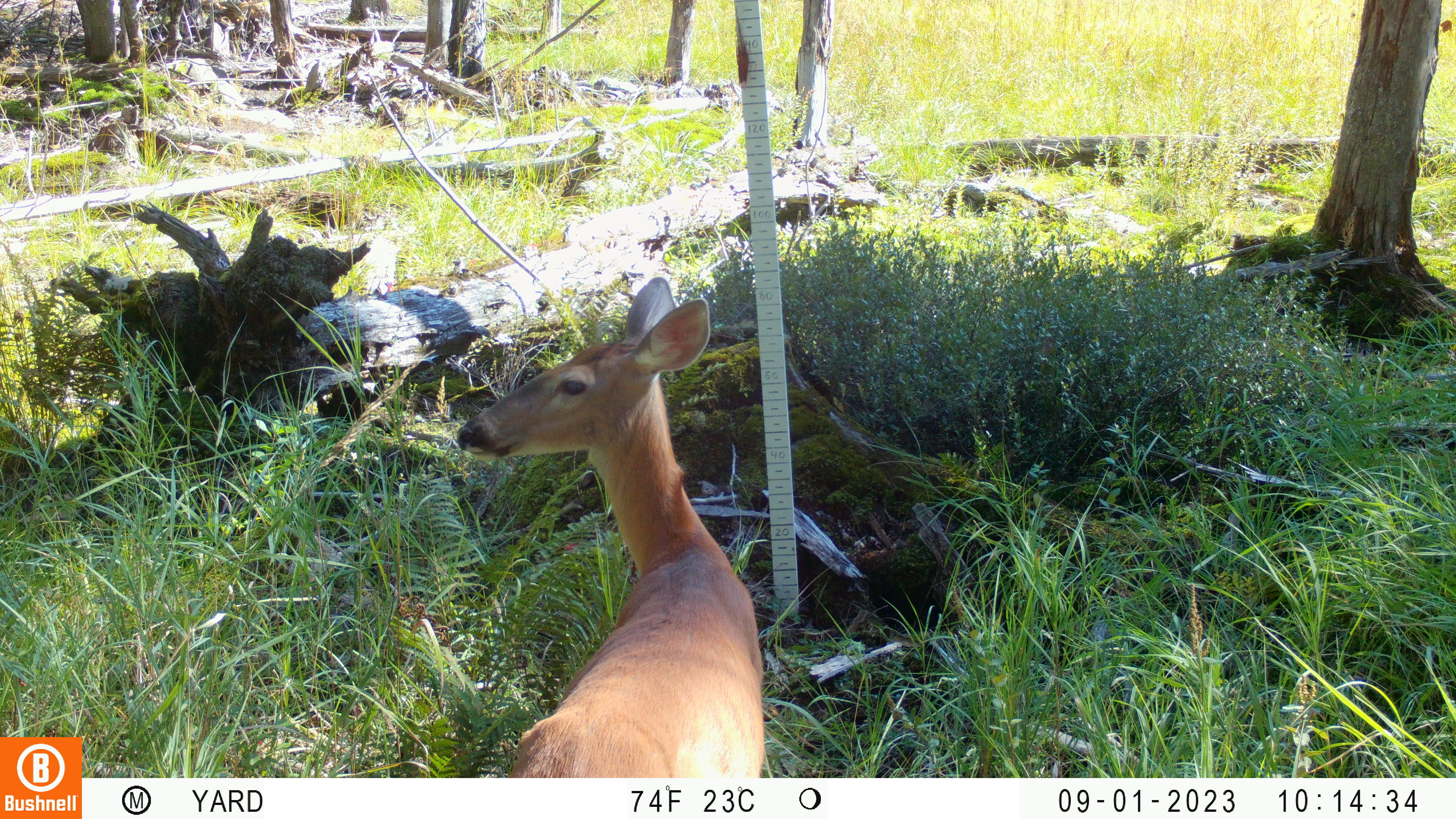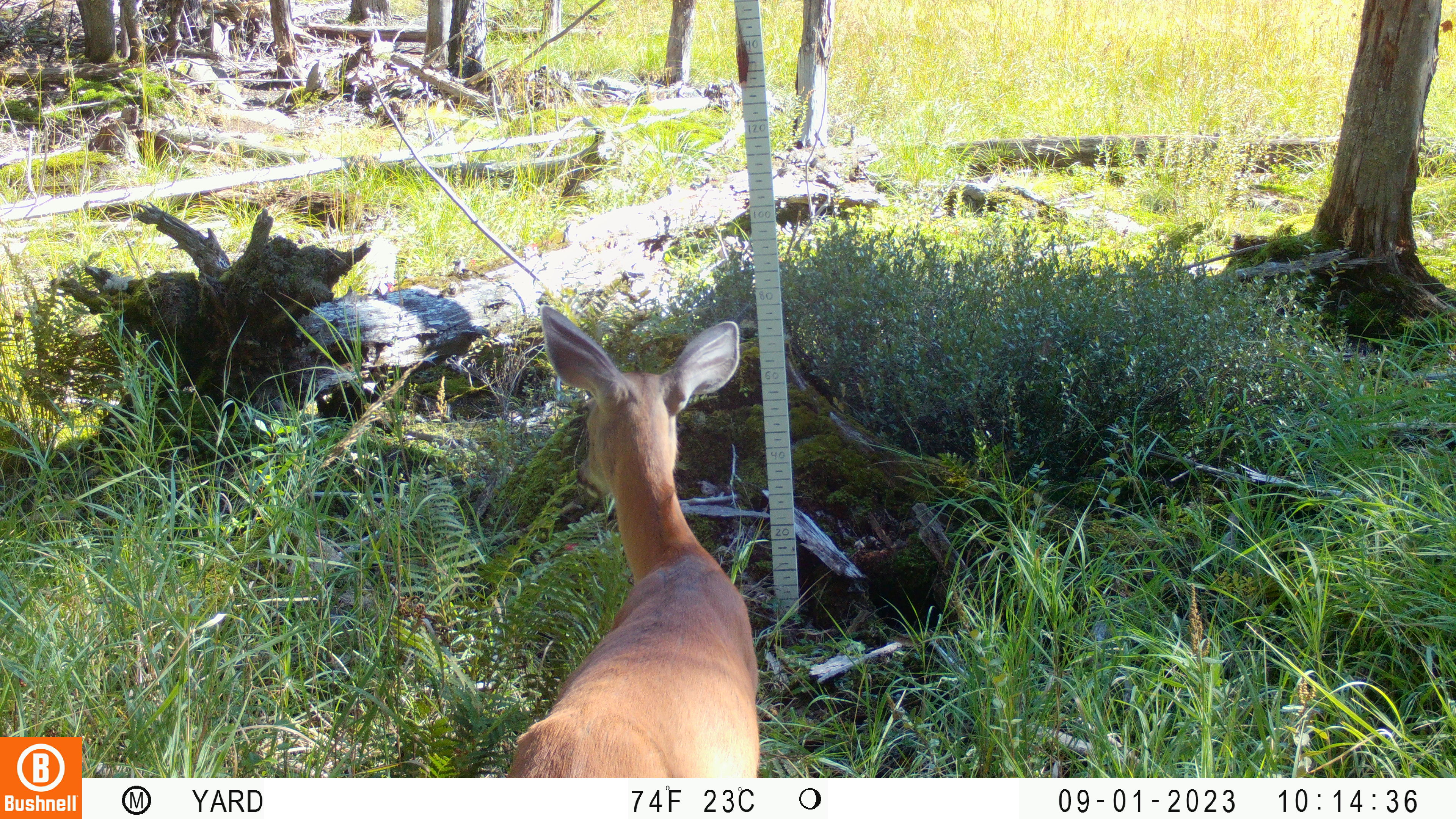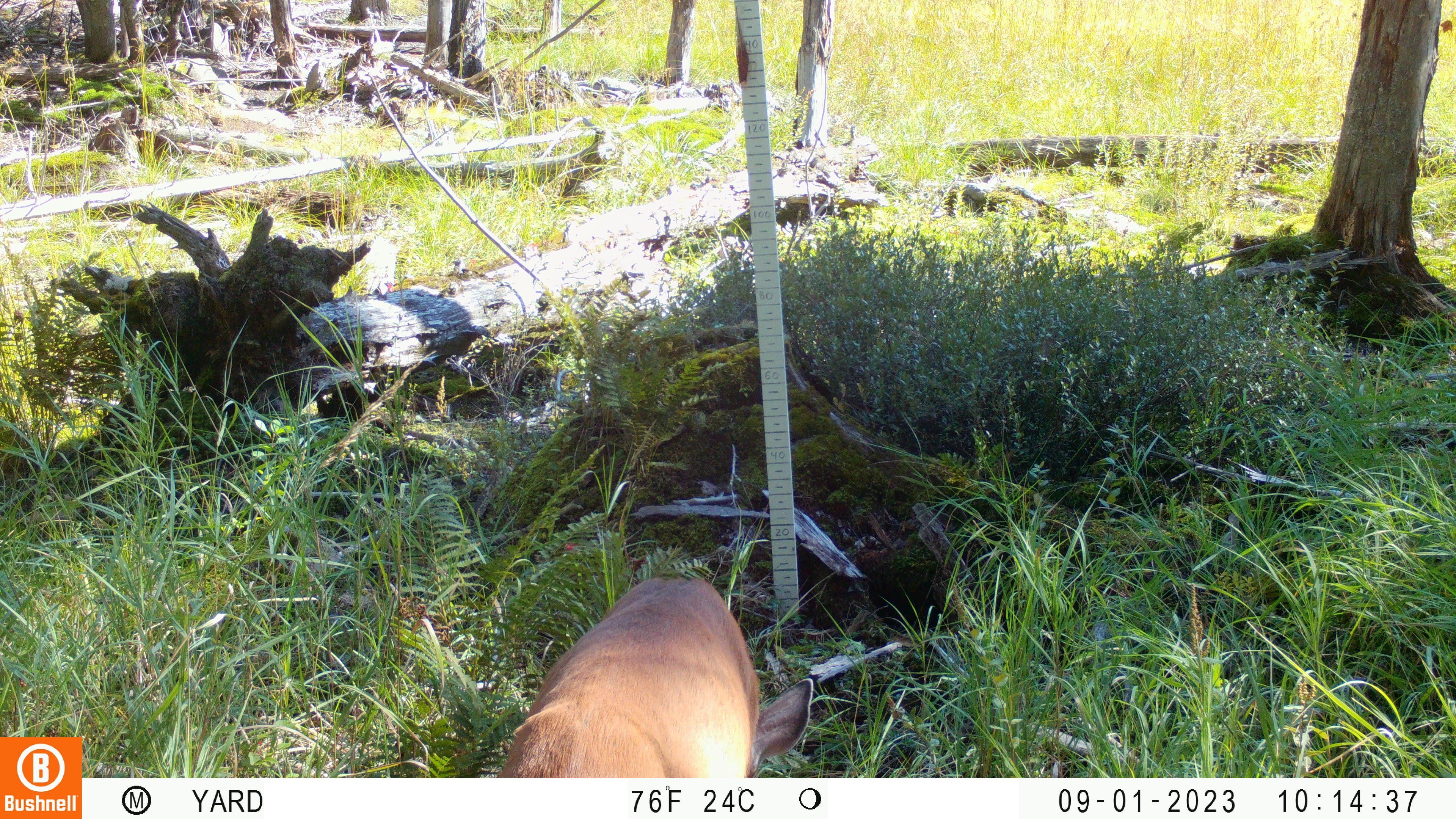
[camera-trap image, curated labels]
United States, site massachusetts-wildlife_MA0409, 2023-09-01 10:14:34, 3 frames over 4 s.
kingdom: Animalia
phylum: Chordata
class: Mammalia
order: Artiodactyla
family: Cervidae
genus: Odocoileus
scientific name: Odocoileus virginianus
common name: white-tailed deer